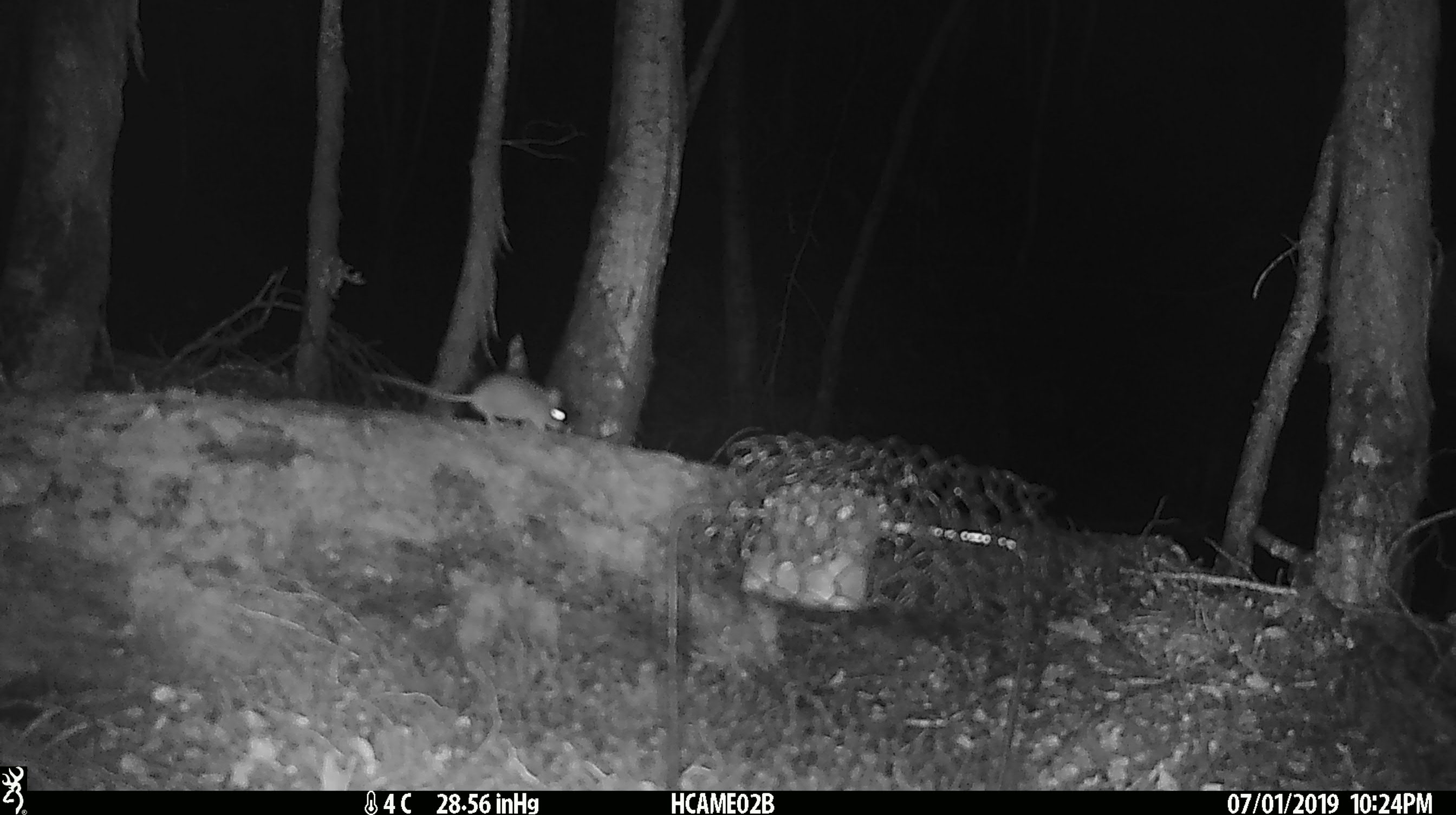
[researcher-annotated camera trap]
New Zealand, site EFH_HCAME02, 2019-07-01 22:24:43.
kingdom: Animalia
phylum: Chordata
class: Mammalia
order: Rodentia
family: Muridae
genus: Mus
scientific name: Mus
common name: mouse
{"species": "mouse (Mus)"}